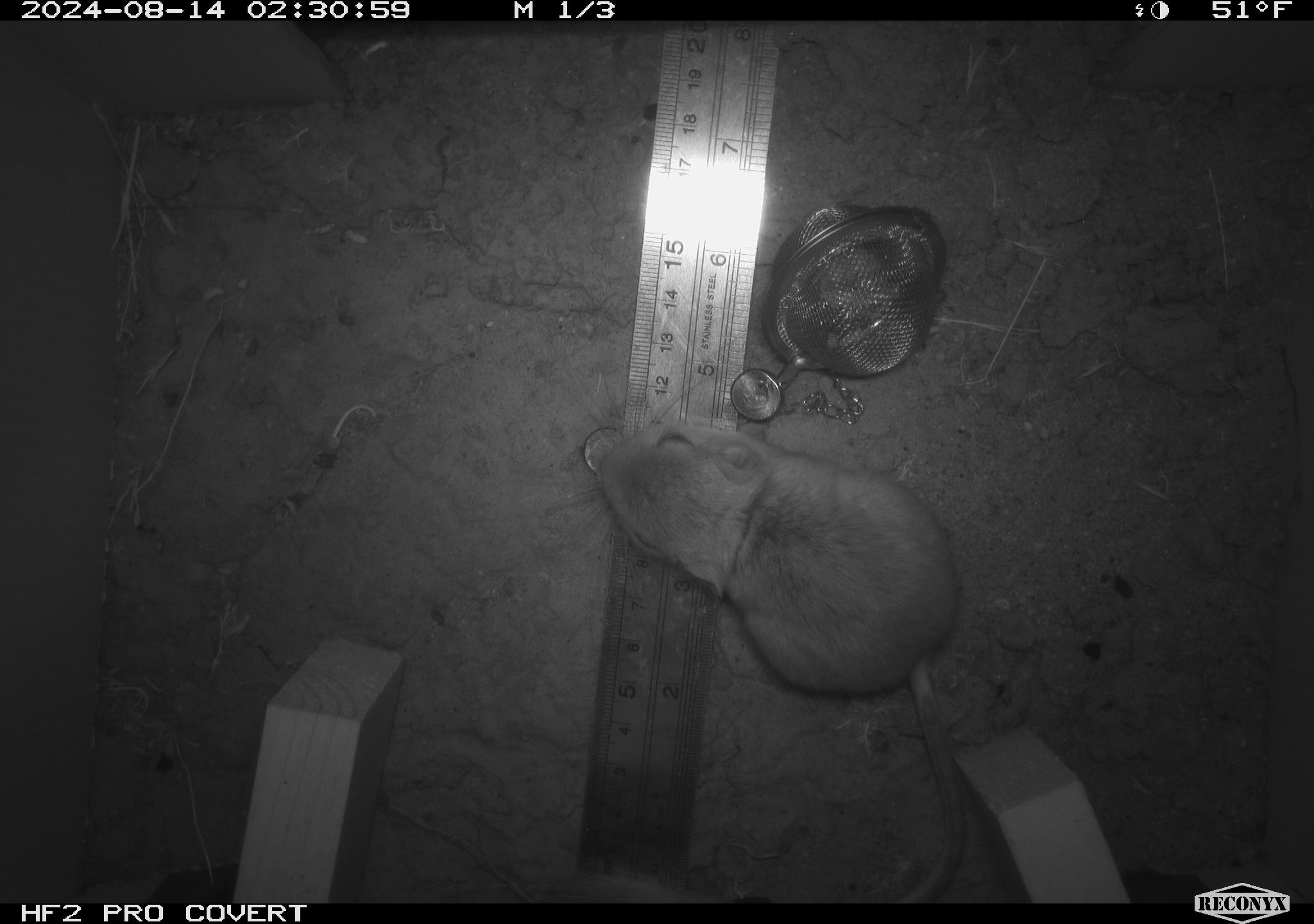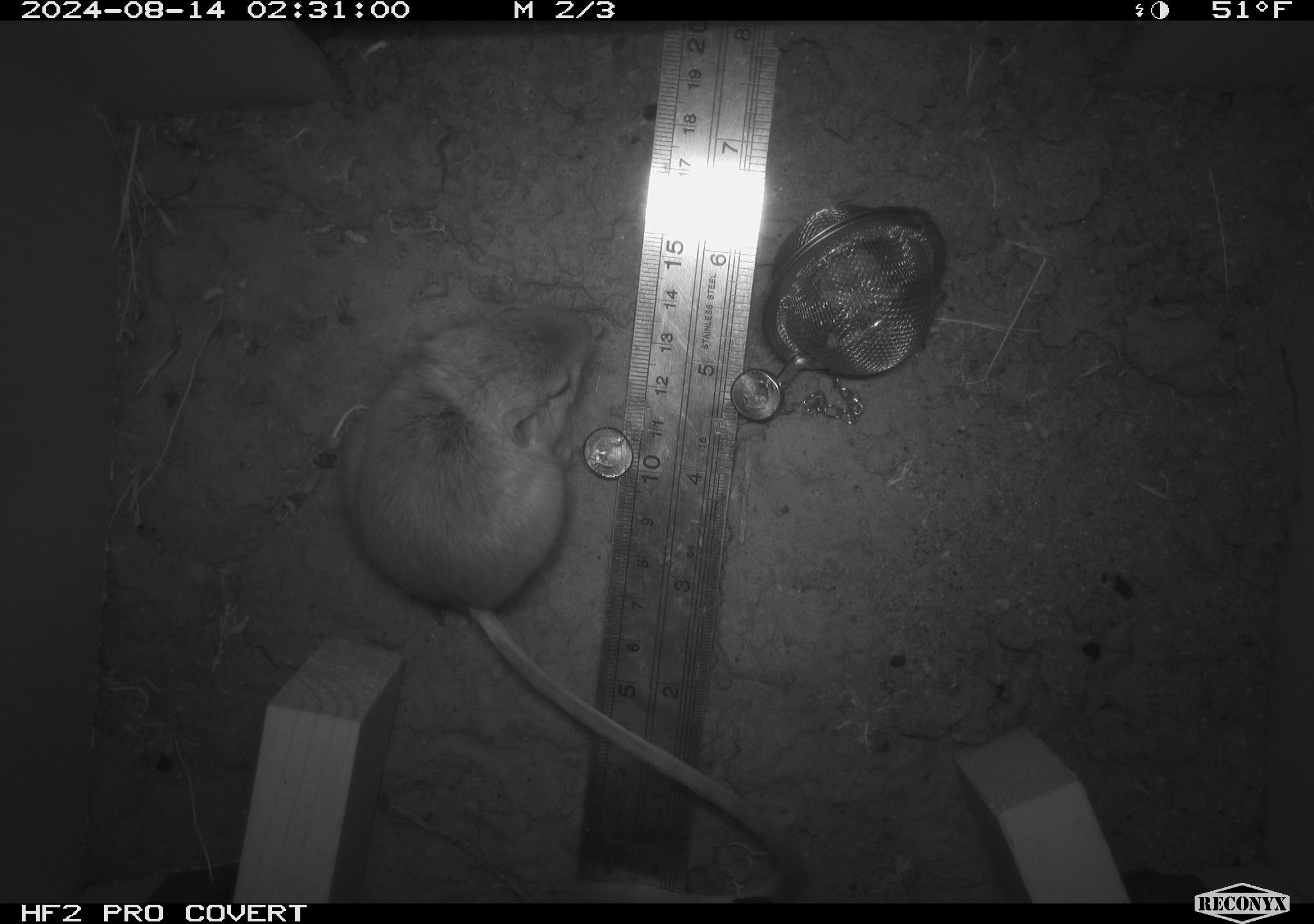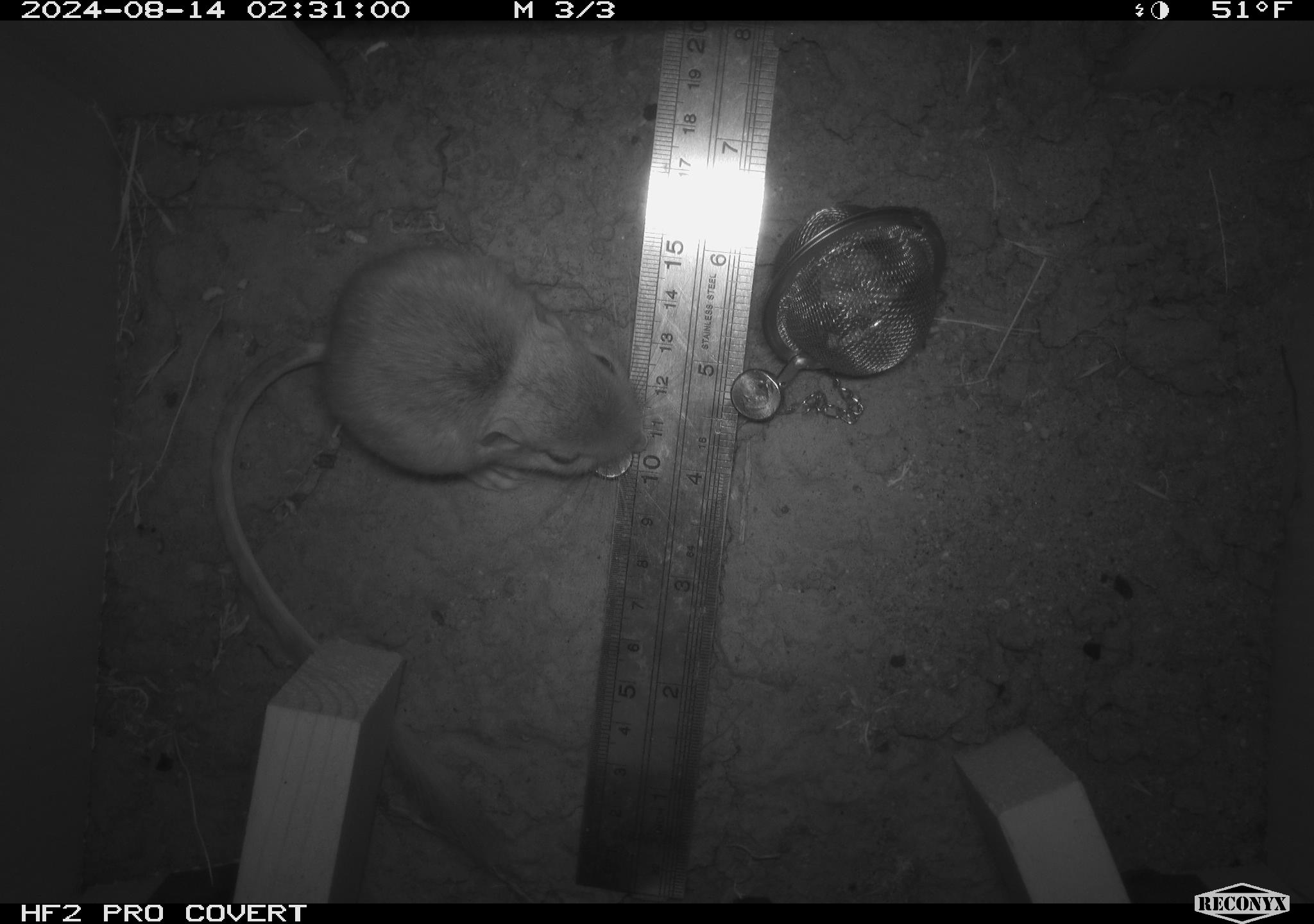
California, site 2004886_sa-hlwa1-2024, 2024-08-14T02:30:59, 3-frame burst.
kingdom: Animalia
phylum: Chordata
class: Mammalia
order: Rodentia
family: Heteromyidae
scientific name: Heteromyidae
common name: kangaroo rats and pocket mice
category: heteromyidae family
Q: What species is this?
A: Heteromyidae family (kangaroo rats and pocket mice) (Heteromyidae).